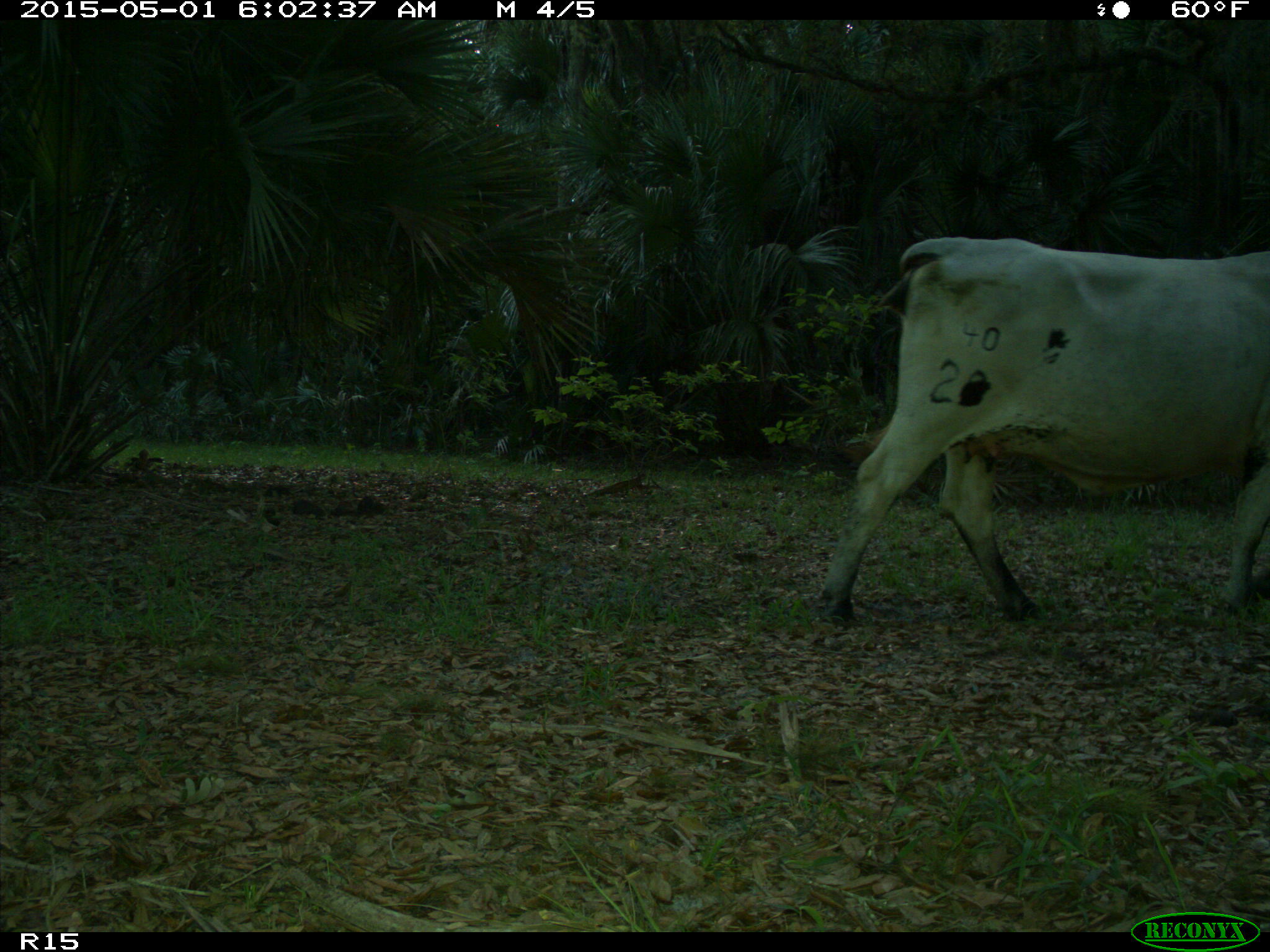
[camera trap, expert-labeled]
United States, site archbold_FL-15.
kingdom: Animalia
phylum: Chordata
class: Mammalia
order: Artiodactyla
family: Bovidae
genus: Bos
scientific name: Bos taurus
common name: domestic cow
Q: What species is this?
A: Bos taurus (domestic cow).